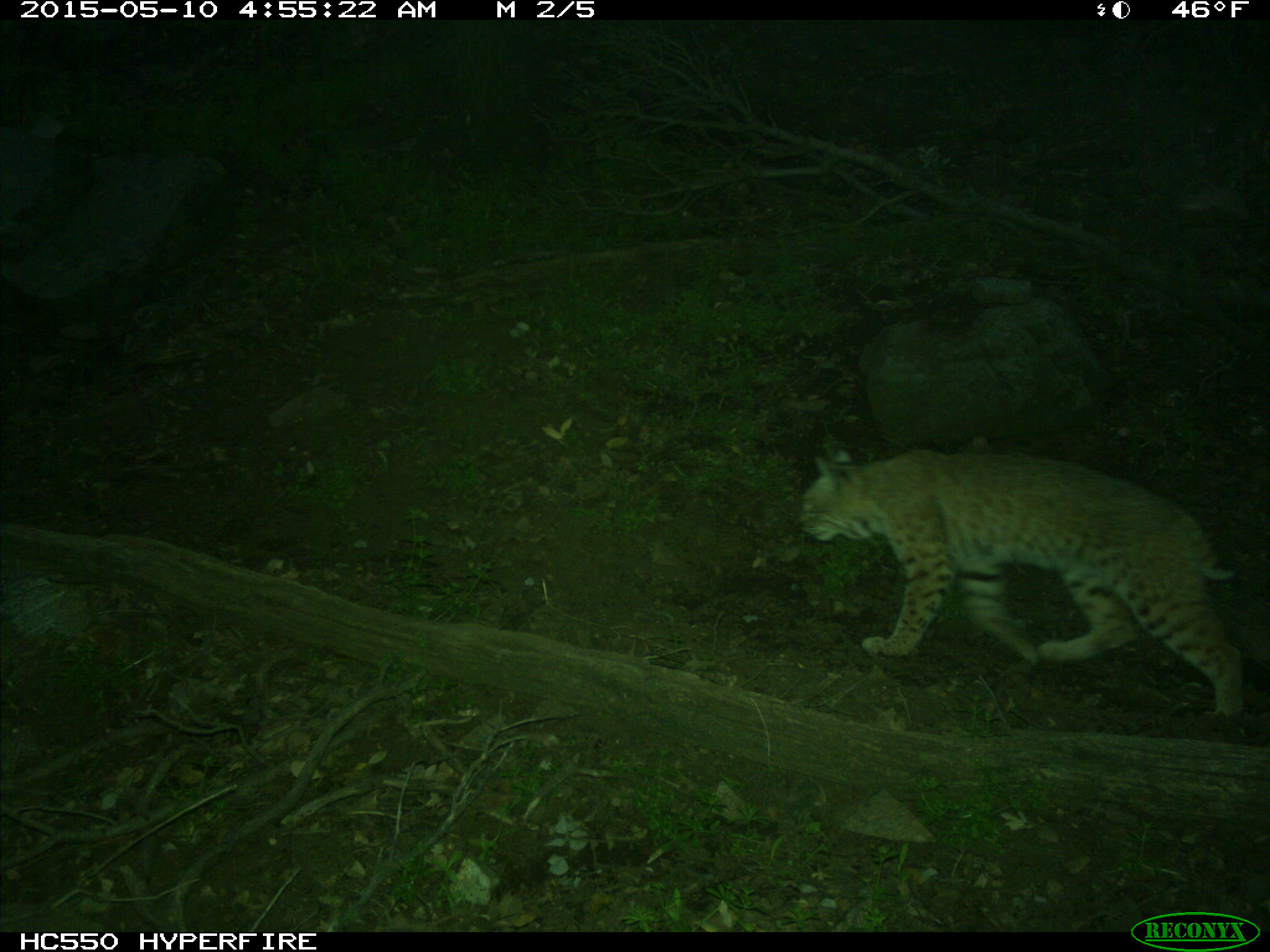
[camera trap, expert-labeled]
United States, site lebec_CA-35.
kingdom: Animalia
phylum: Chordata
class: Mammalia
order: Carnivora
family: Felidae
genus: Lynx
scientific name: Lynx rufus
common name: bobcat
Lynx rufus (bobcat).